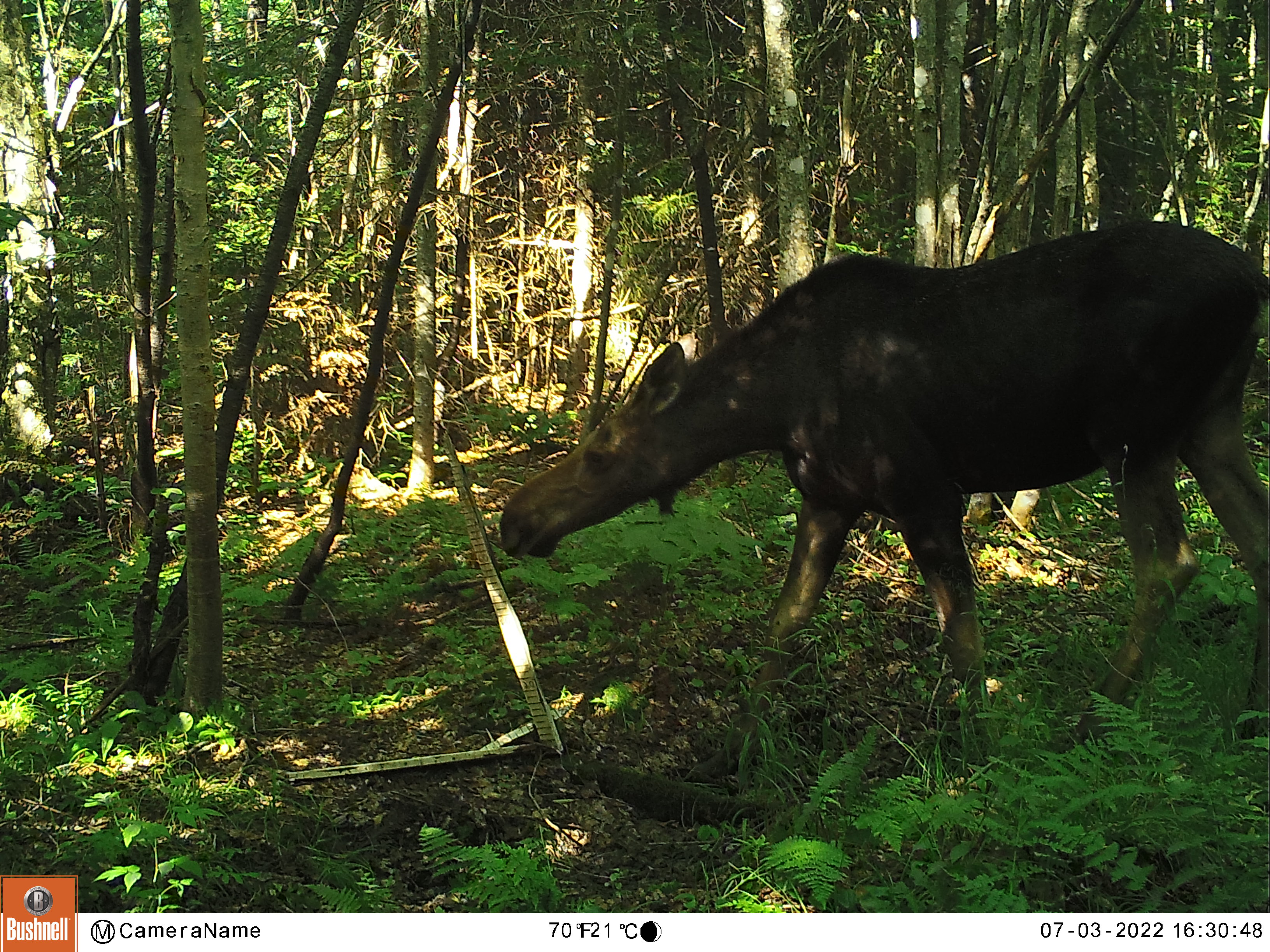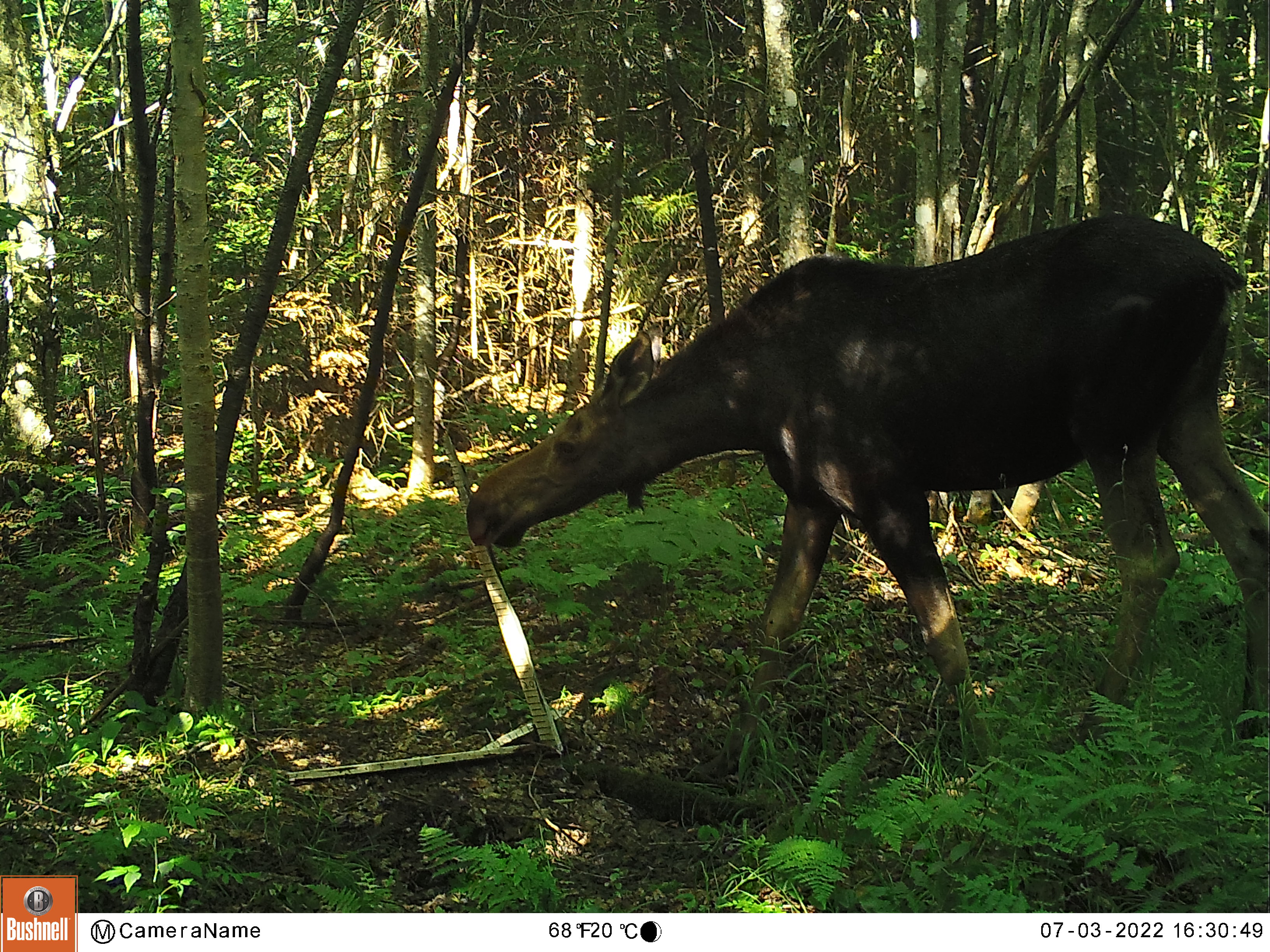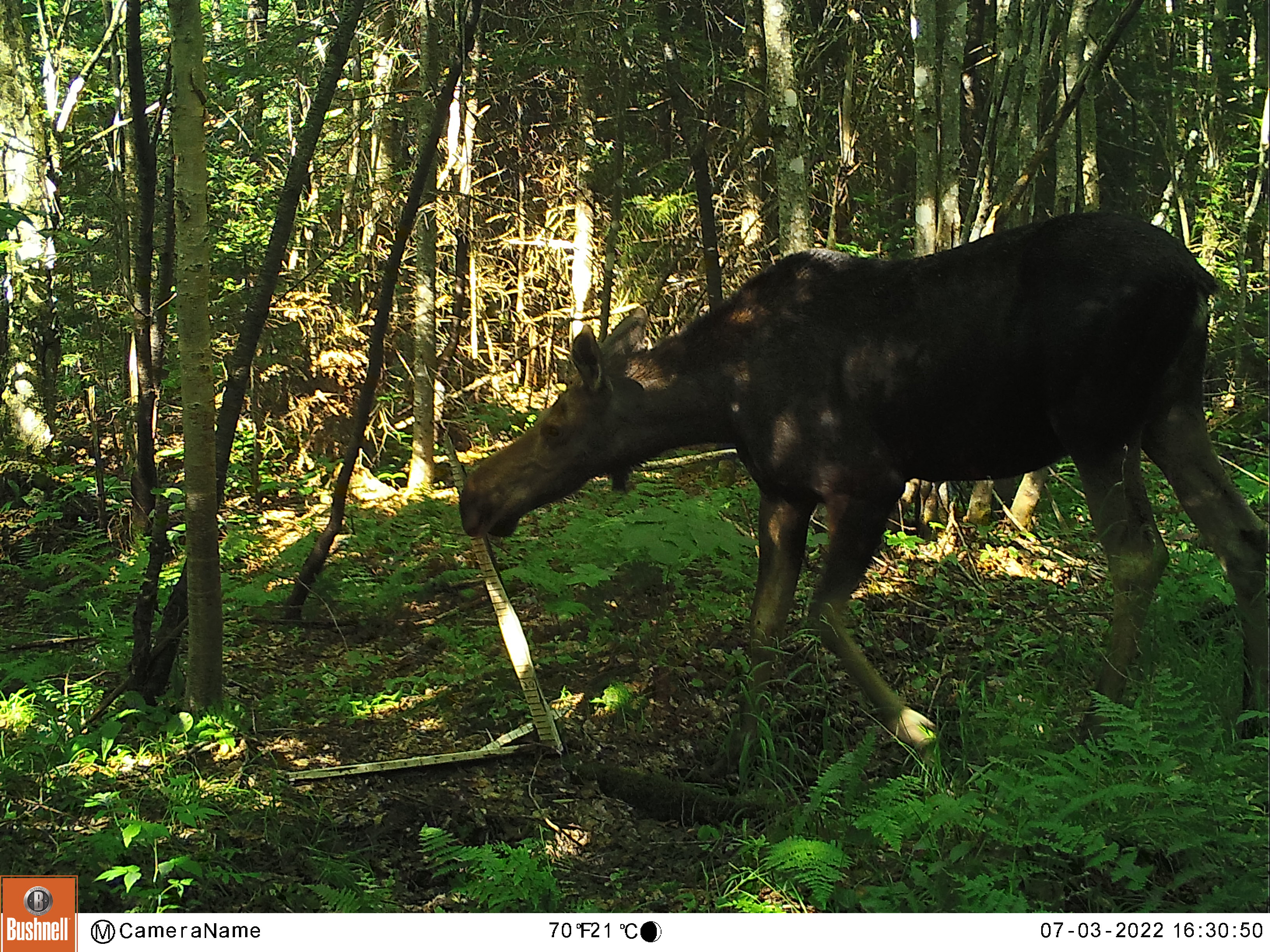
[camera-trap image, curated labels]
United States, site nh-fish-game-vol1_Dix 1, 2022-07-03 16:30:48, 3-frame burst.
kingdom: Animalia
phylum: Chordata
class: Mammalia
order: Artiodactyla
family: Cervidae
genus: Alces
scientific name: Alces alces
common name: moose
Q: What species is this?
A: Moose (Alces alces).